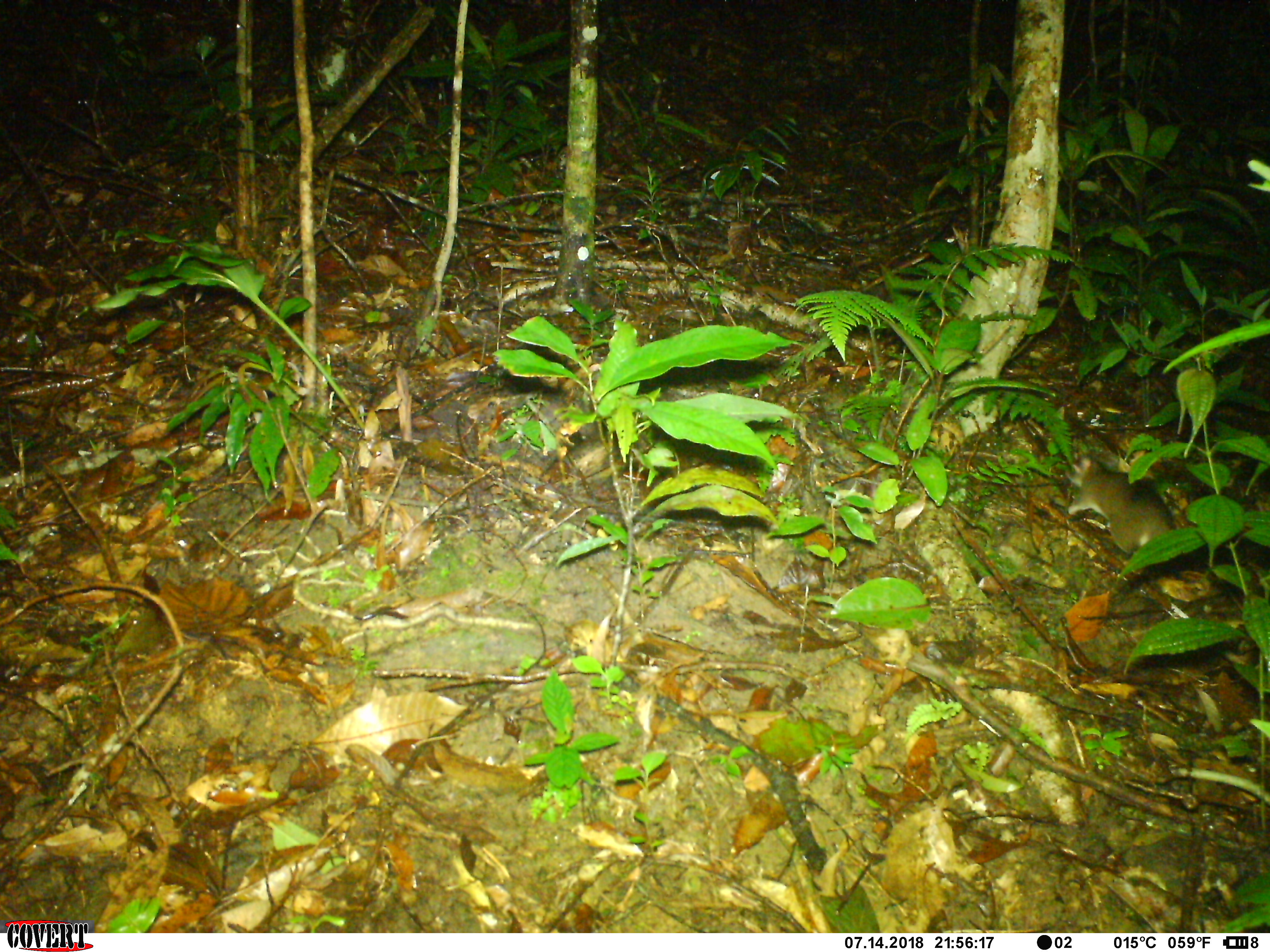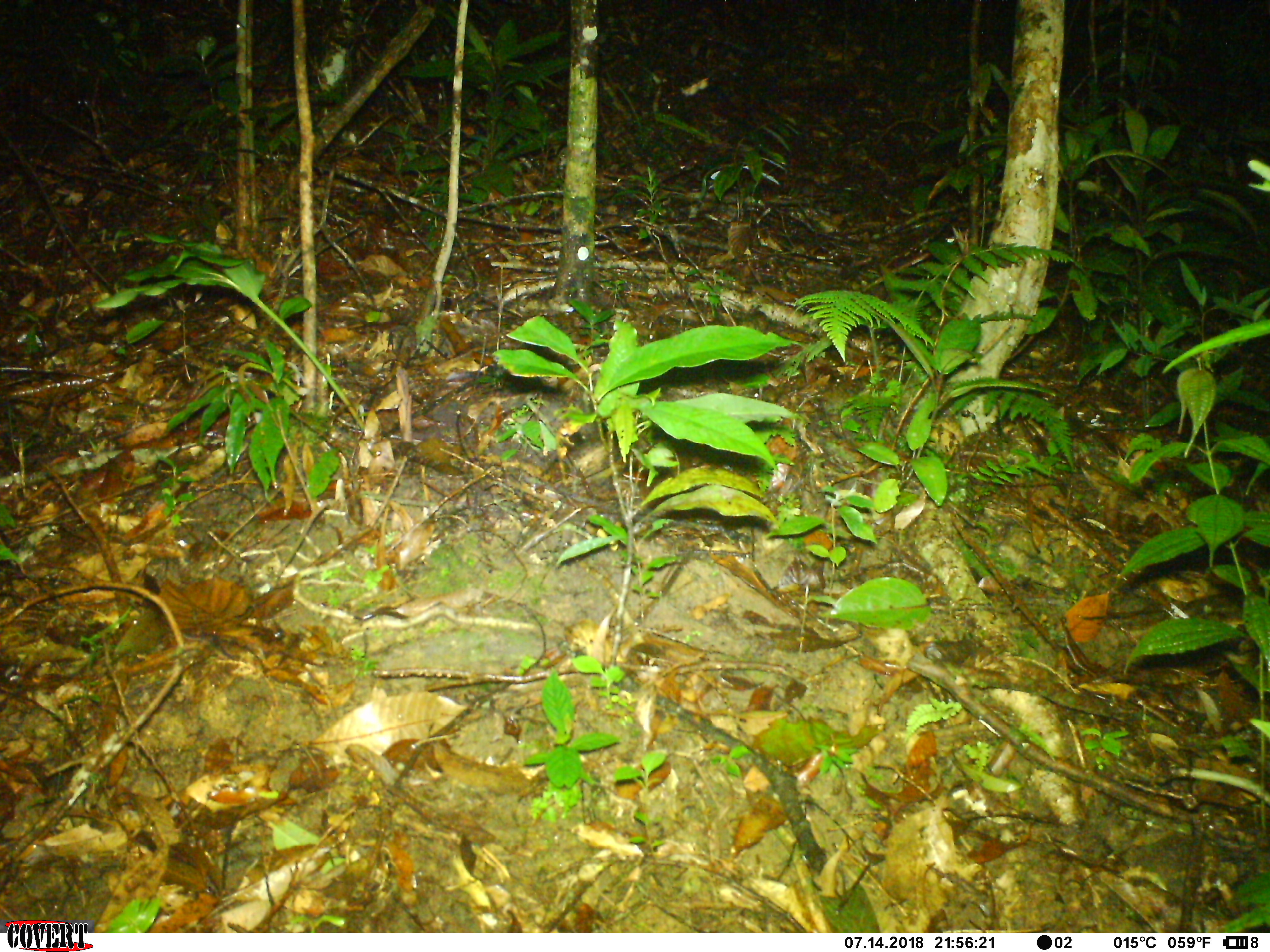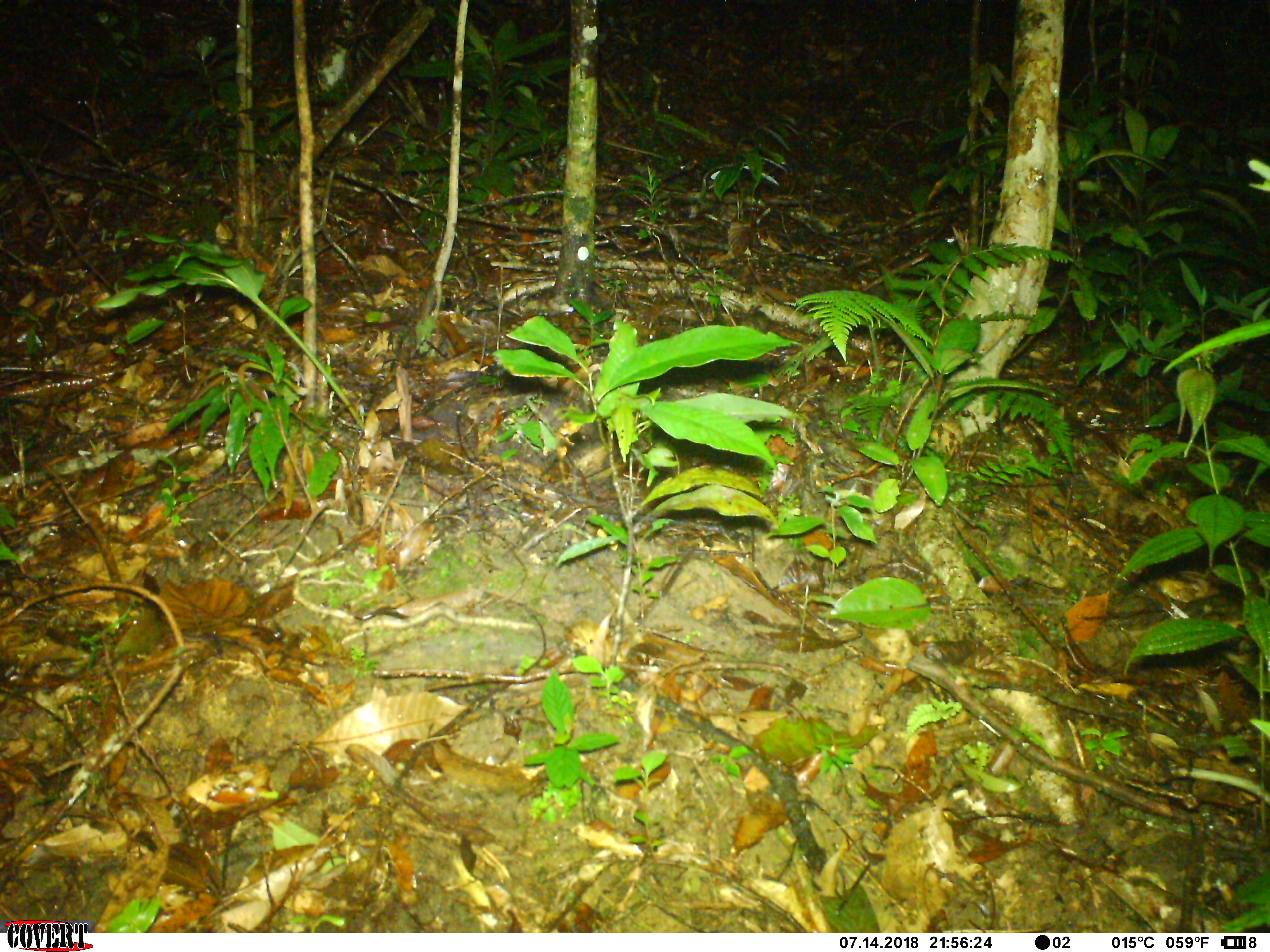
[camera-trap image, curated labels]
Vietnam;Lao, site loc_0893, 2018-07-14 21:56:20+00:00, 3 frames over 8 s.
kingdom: Animalia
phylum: Chordata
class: Mammalia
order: Rodentia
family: Muridae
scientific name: Muridae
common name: old-world mice and rats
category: unidentified murid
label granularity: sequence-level